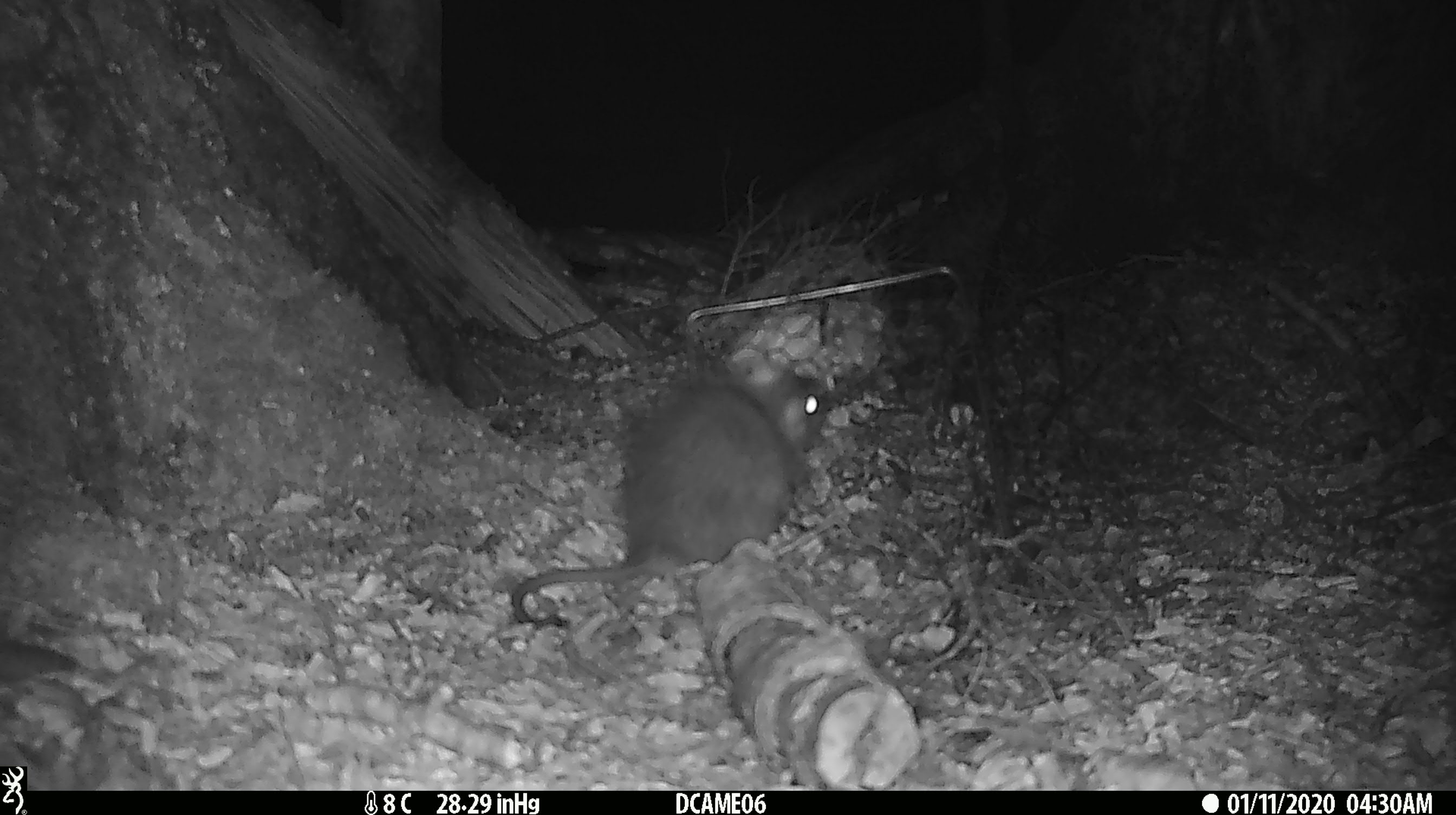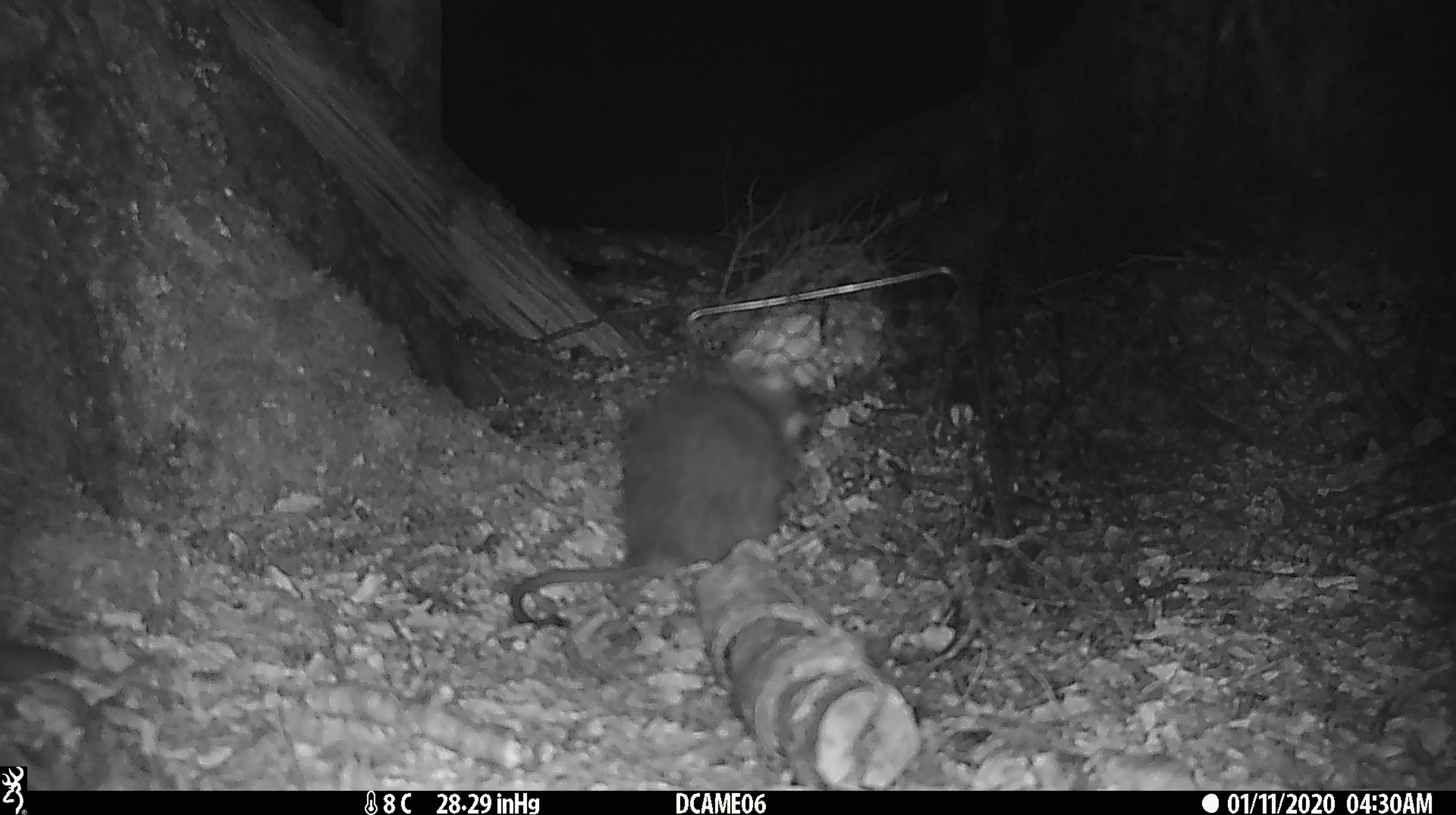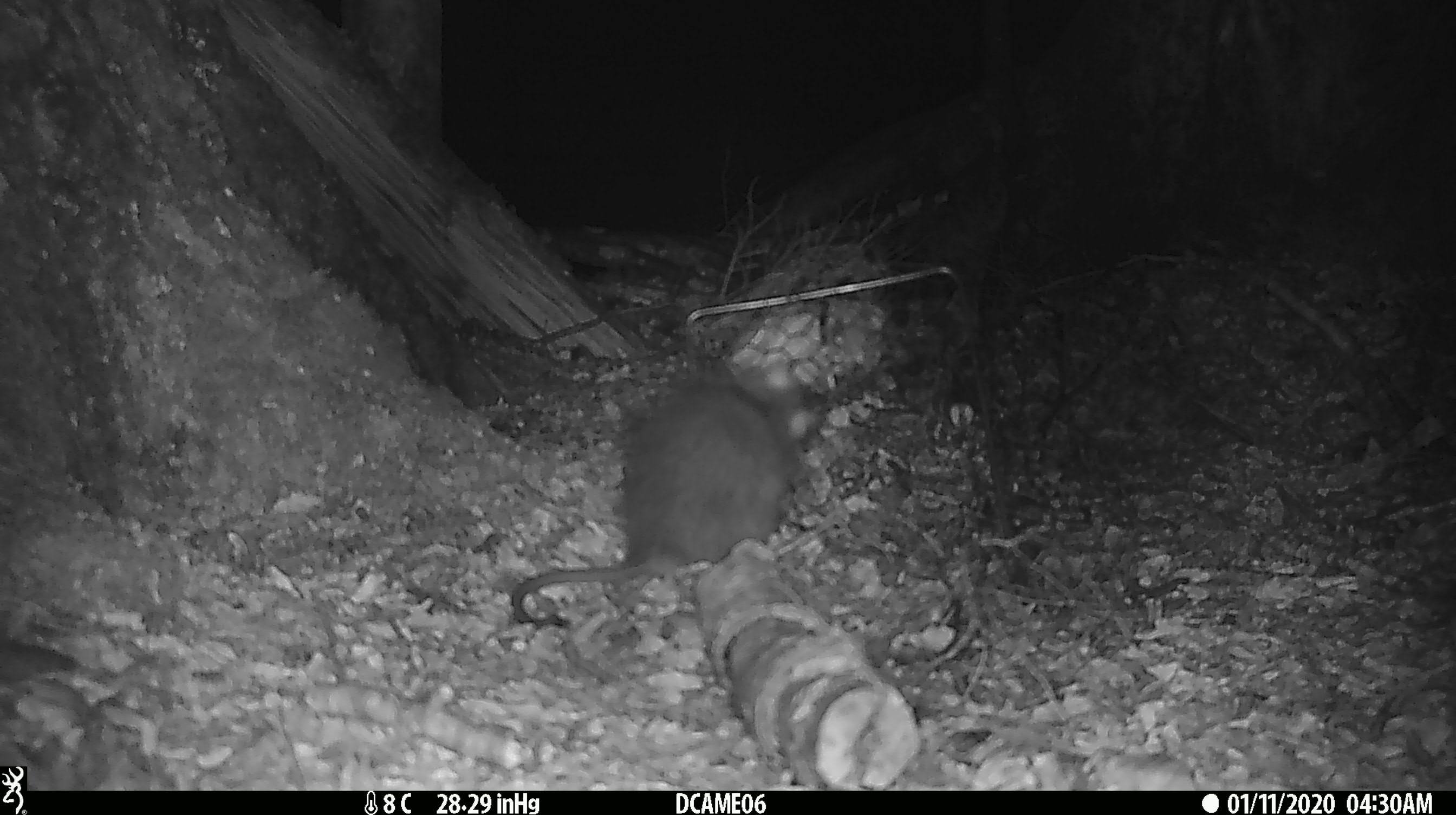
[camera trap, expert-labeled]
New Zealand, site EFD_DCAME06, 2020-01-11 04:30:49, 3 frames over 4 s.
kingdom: Animalia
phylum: Chordata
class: Mammalia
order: Rodentia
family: Muridae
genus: Rattus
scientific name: Rattus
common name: rat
Rat (Rattus).